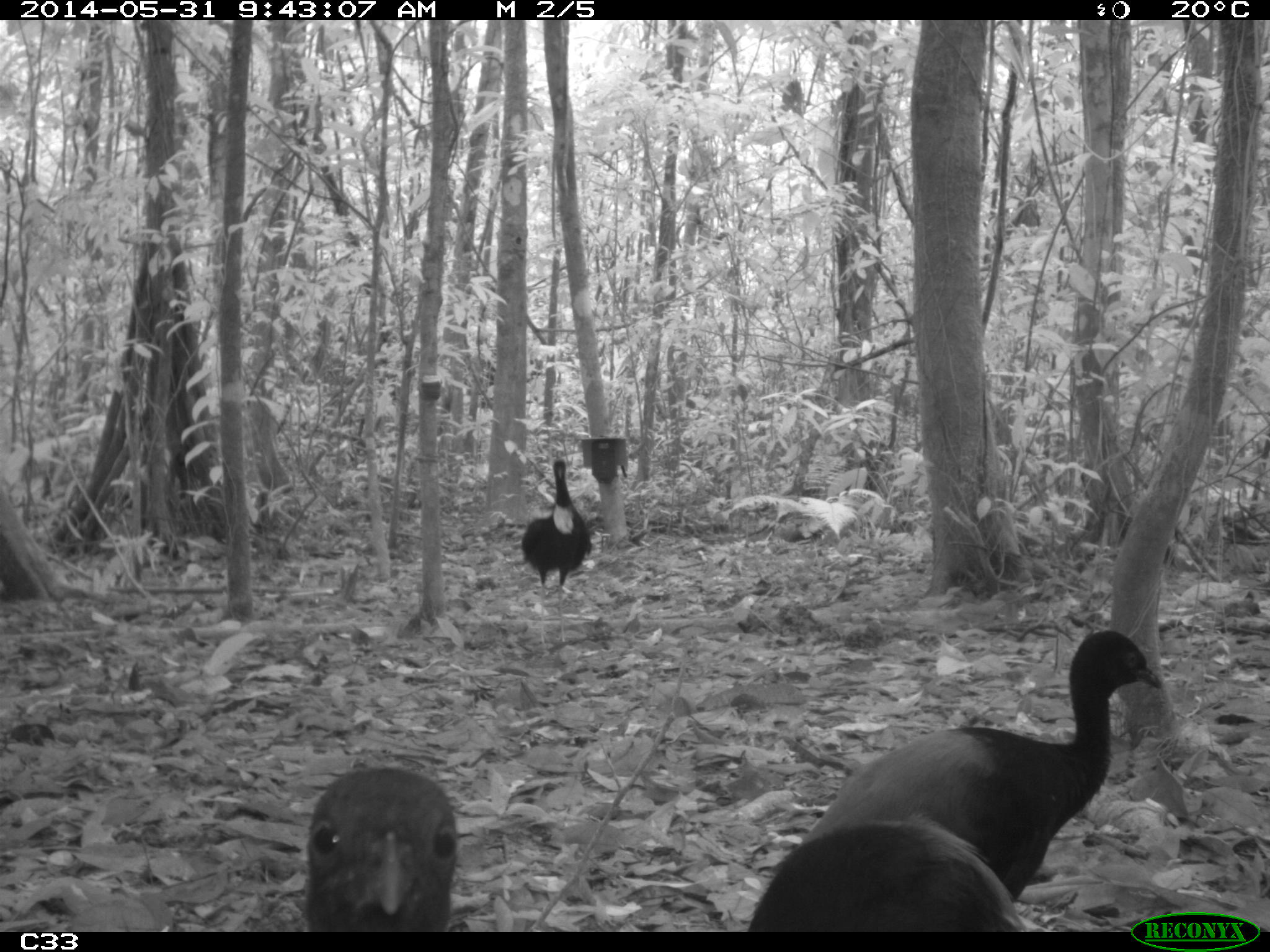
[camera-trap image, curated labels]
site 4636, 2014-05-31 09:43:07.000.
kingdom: Animalia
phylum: Chordata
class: Aves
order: Gruiformes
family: Psophiidae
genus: Psophia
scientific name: Psophia crepitans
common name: gray-winged trumpeter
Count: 5.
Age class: adult.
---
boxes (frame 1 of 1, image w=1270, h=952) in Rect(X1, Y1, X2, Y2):
psophia crepitans: Rect(801, 627, 1164, 906); Rect(746, 817, 1031, 931); Rect(298, 765, 459, 931); Rect(519, 458, 590, 644)